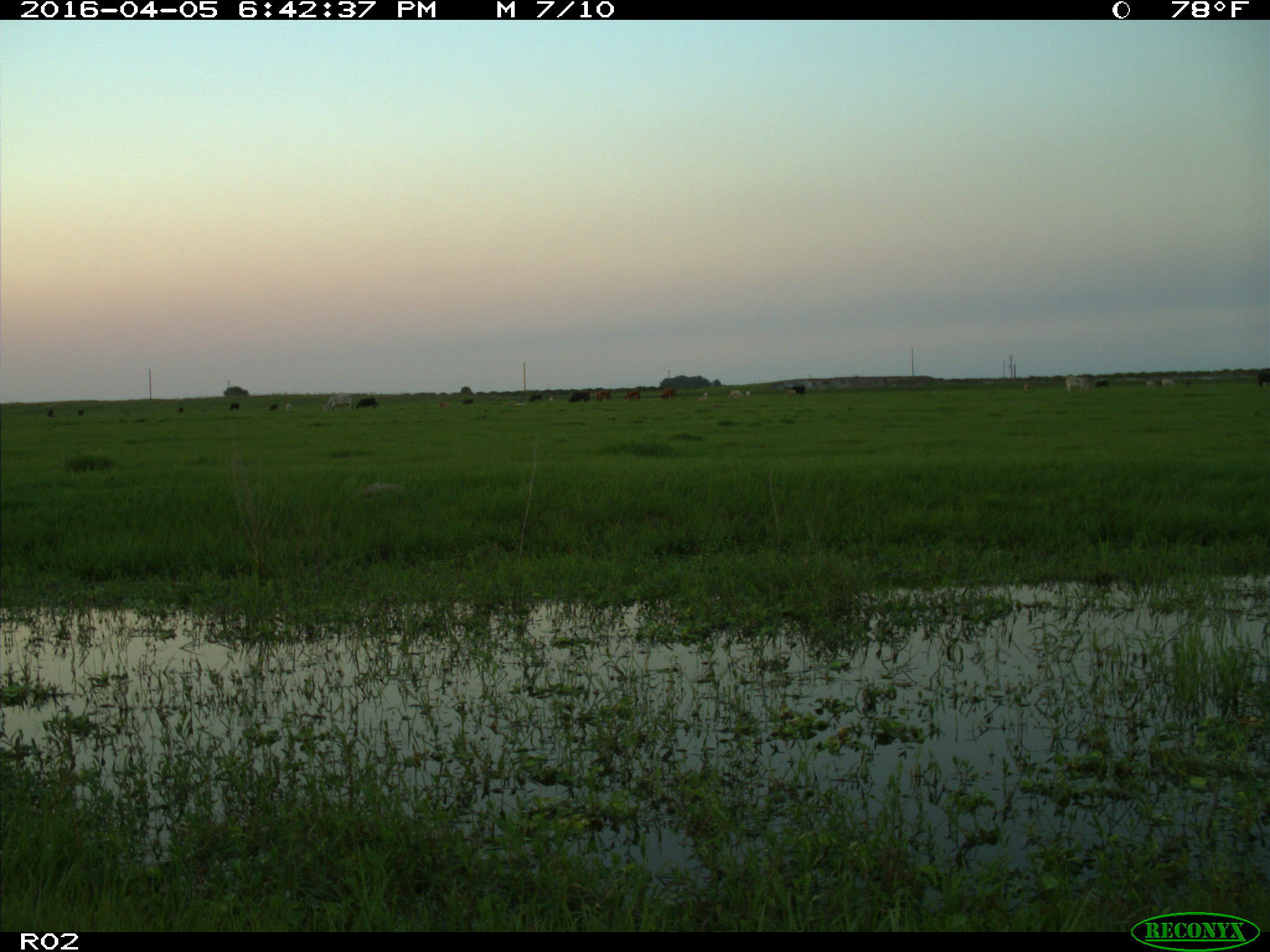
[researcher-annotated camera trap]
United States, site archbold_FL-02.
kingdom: Animalia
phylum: Chordata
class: Mammalia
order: Artiodactyla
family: Bovidae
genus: Bos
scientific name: Bos taurus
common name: domestic cow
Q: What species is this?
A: Bos taurus (domestic cow).